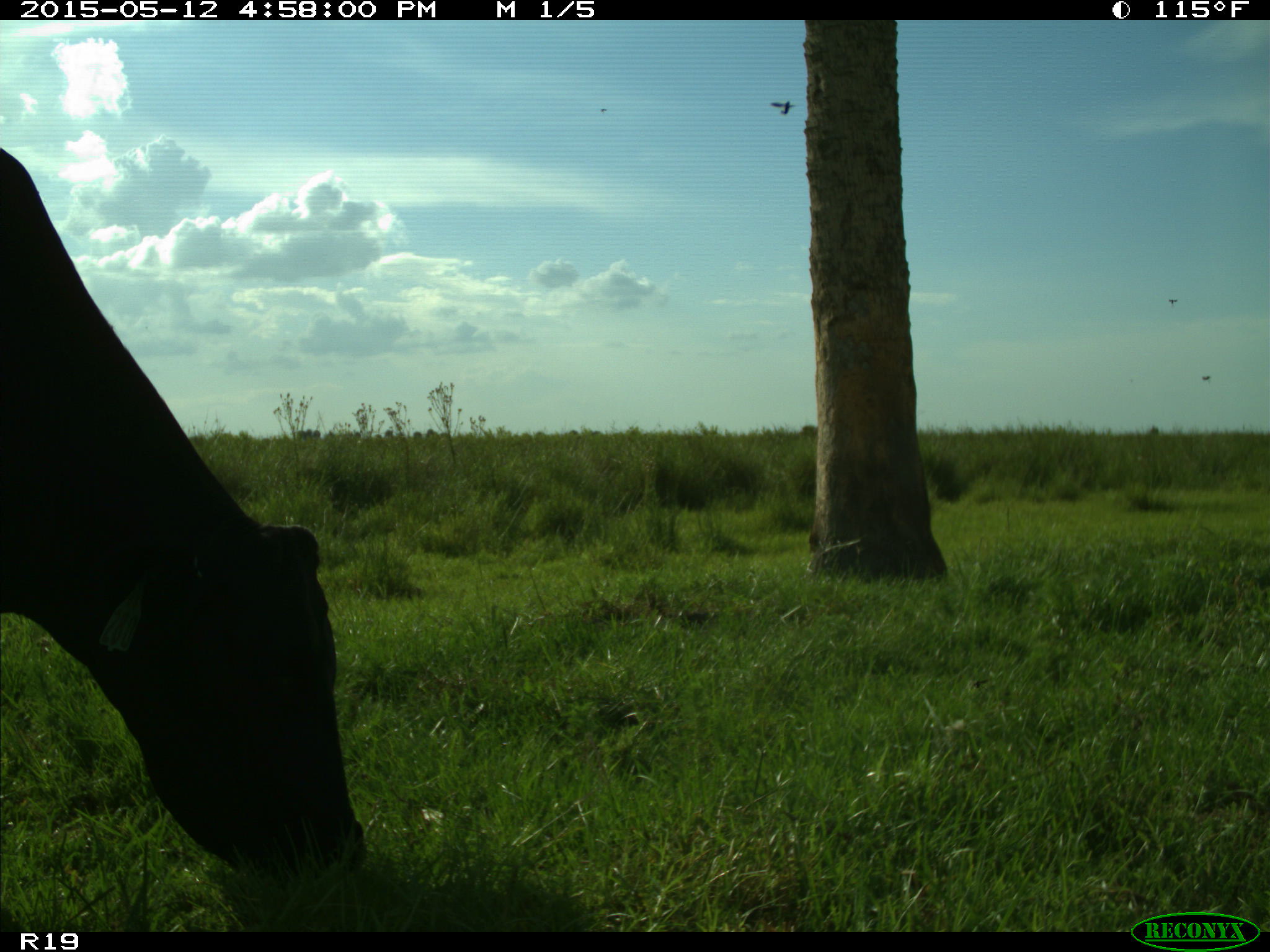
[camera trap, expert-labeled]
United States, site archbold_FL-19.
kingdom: Animalia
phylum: Chordata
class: Mammalia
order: Artiodactyla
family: Bovidae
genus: Bos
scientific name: Bos taurus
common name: domestic cow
Bos taurus (domestic cow).